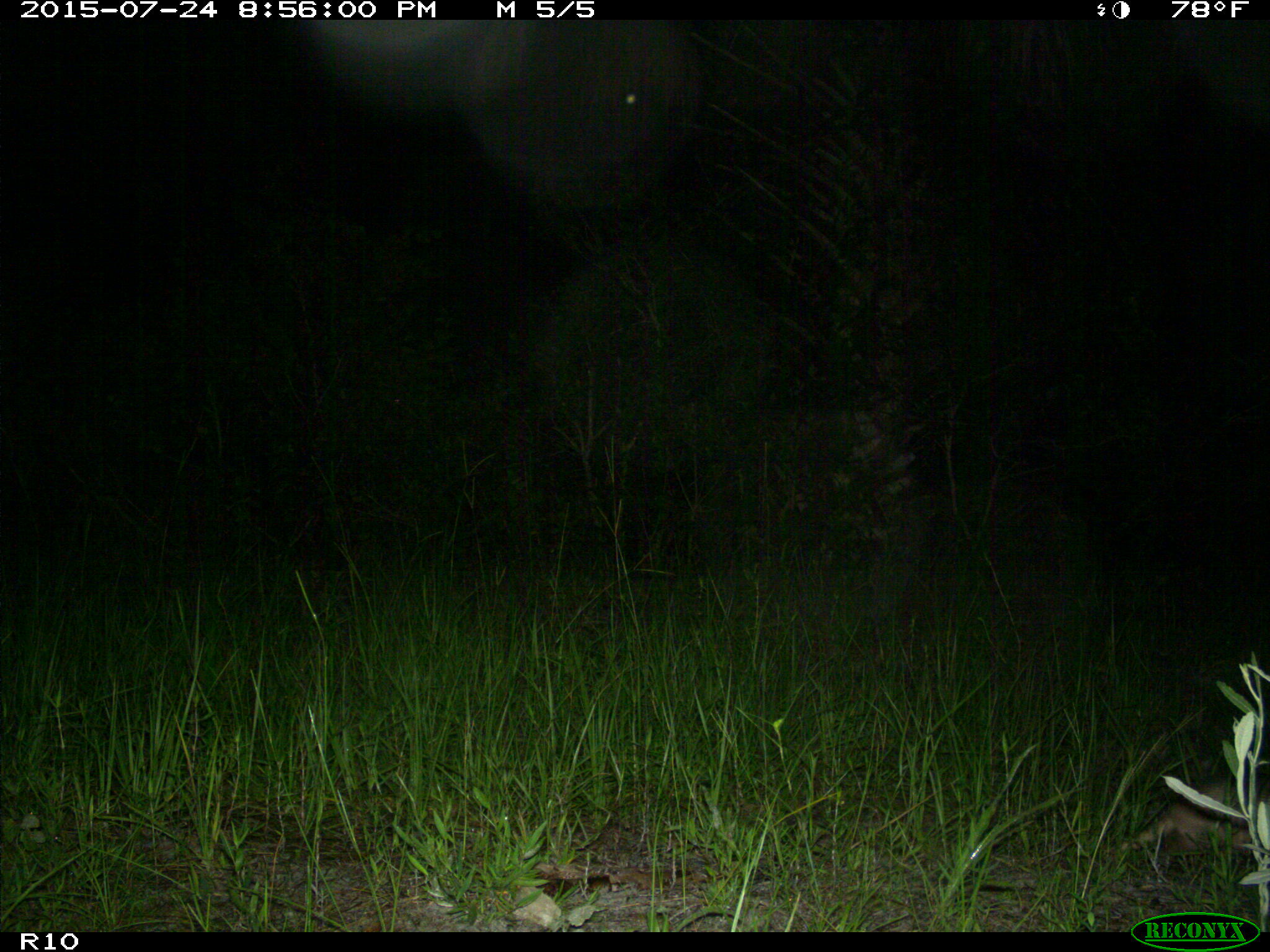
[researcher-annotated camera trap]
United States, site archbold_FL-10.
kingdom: Animalia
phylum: Chordata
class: Mammalia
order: Cingulata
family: Dasypodidae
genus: Dasypus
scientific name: Dasypus novemcinctus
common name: nine-banded armadillo